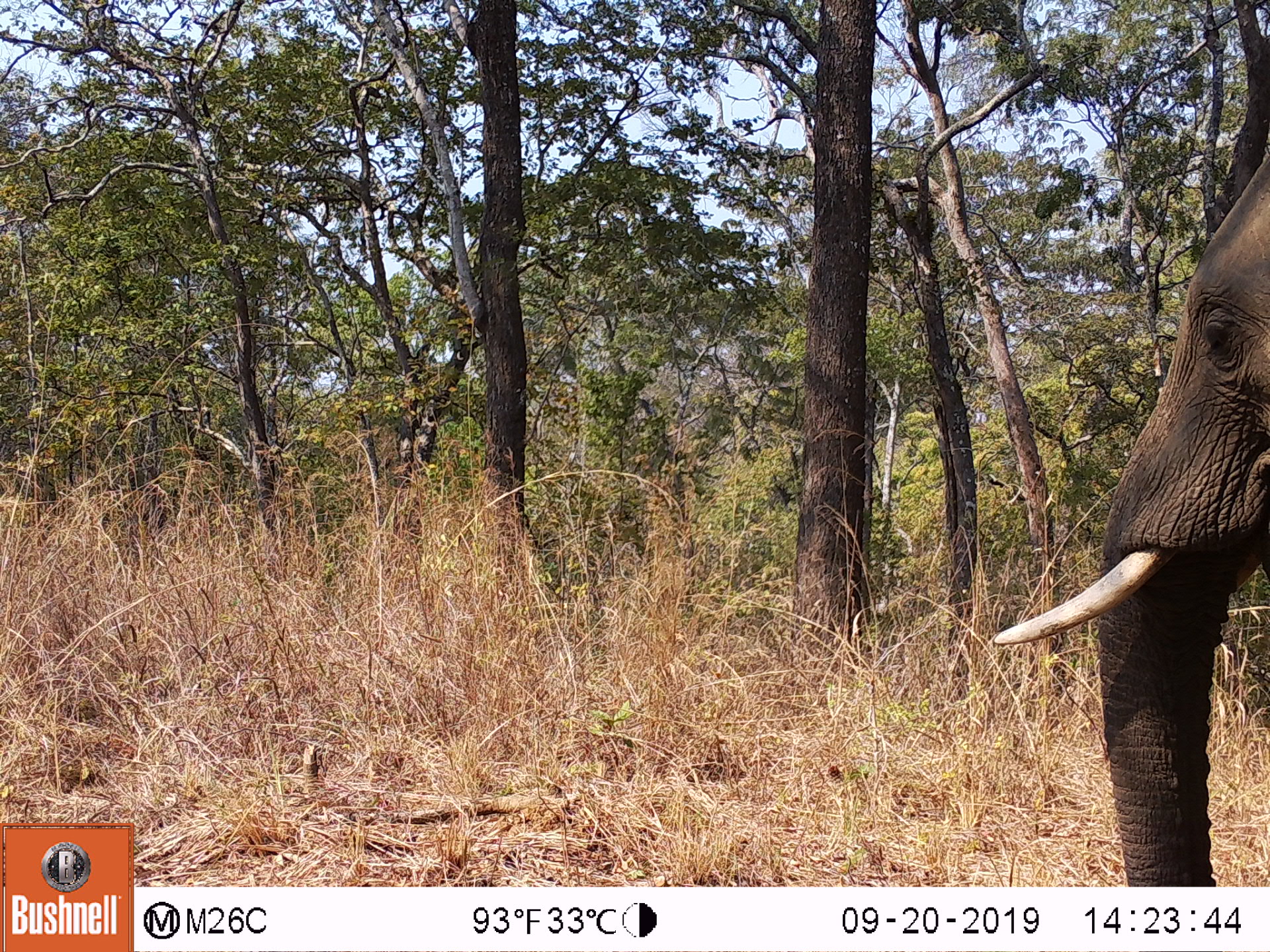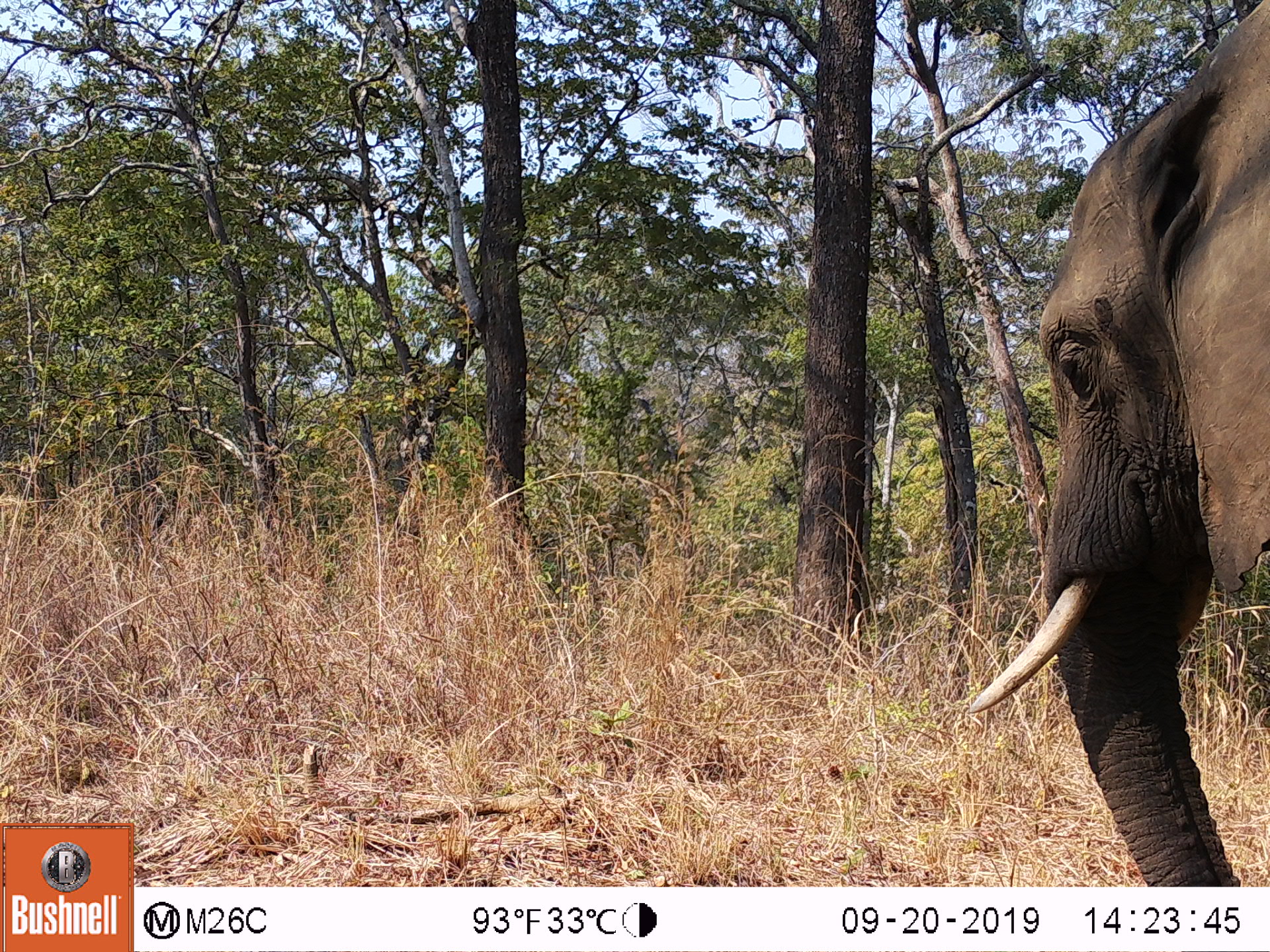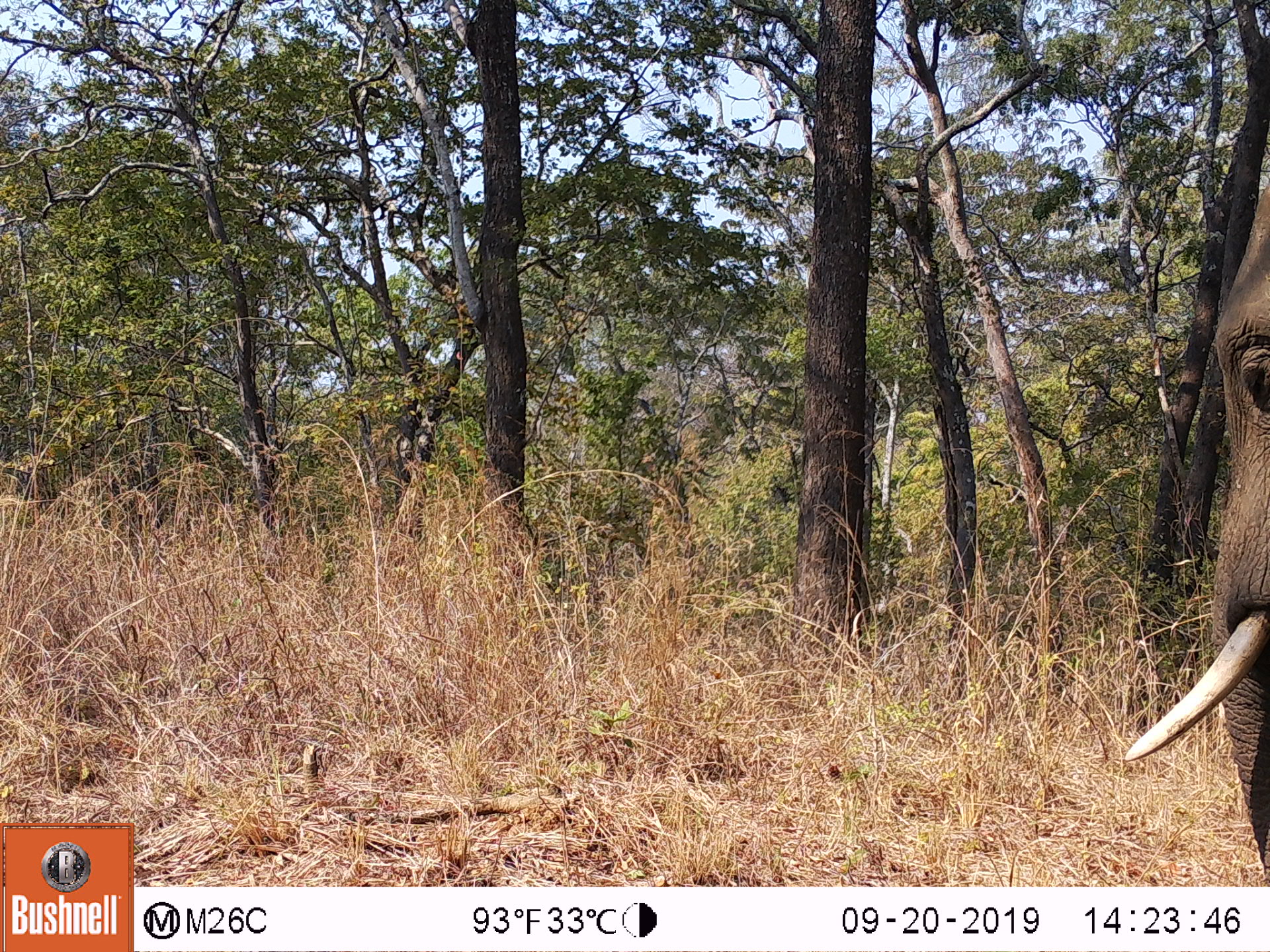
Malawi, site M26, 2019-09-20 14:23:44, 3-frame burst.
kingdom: Animalia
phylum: Chordata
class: Mammalia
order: Proboscidea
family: Elephantidae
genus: Loxodonta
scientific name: Loxodonta africana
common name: african savanna elephant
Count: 1.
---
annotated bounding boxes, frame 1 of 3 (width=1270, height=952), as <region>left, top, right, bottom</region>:
african savanna elephant: <region>988, 149, 1268, 873</region>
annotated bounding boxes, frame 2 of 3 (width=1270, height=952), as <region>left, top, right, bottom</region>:
african savanna elephant: <region>966, 8, 1265, 878</region>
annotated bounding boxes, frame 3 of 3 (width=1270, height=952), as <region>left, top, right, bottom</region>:
african savanna elephant: <region>1120, 173, 1266, 851</region>